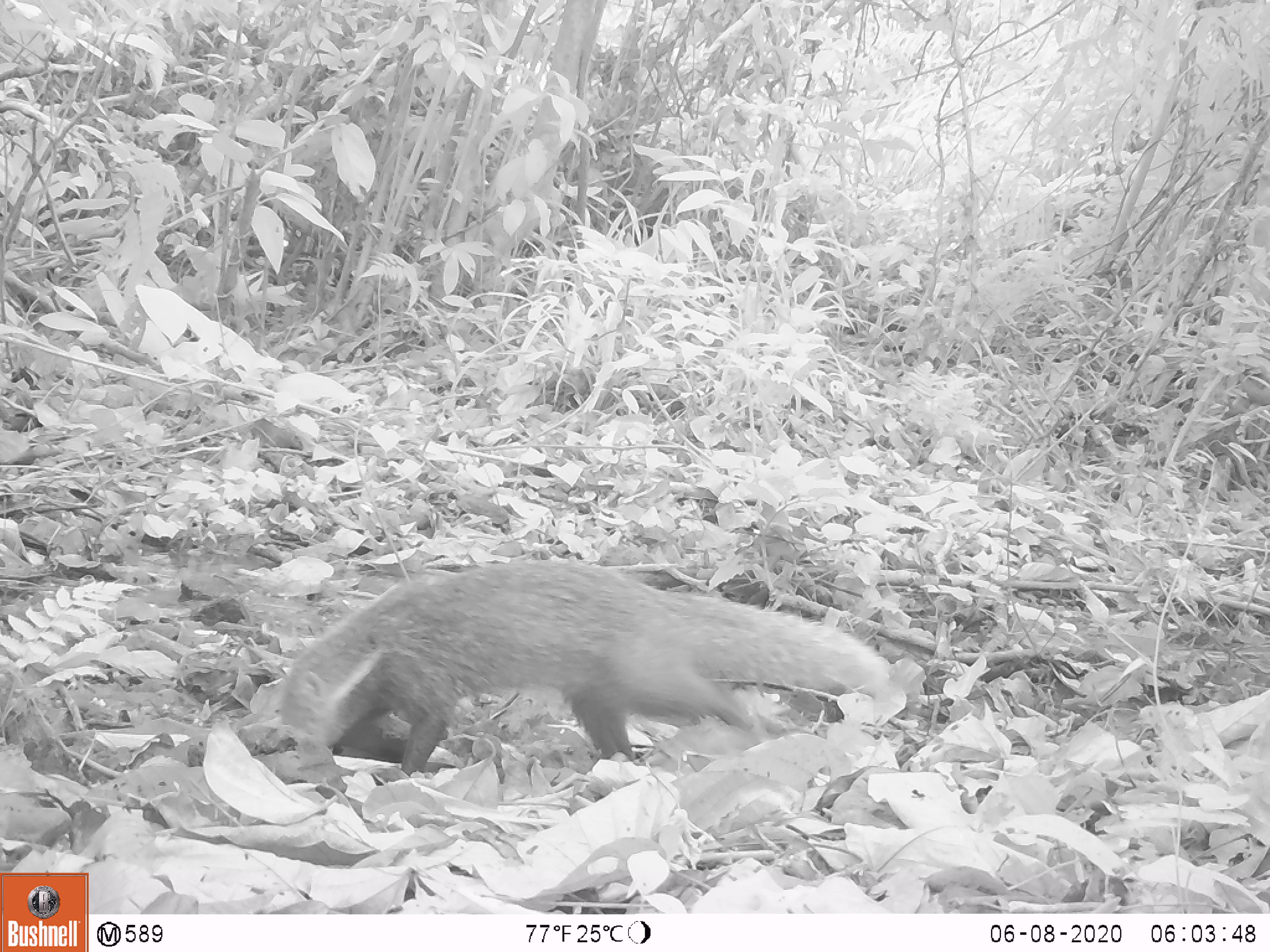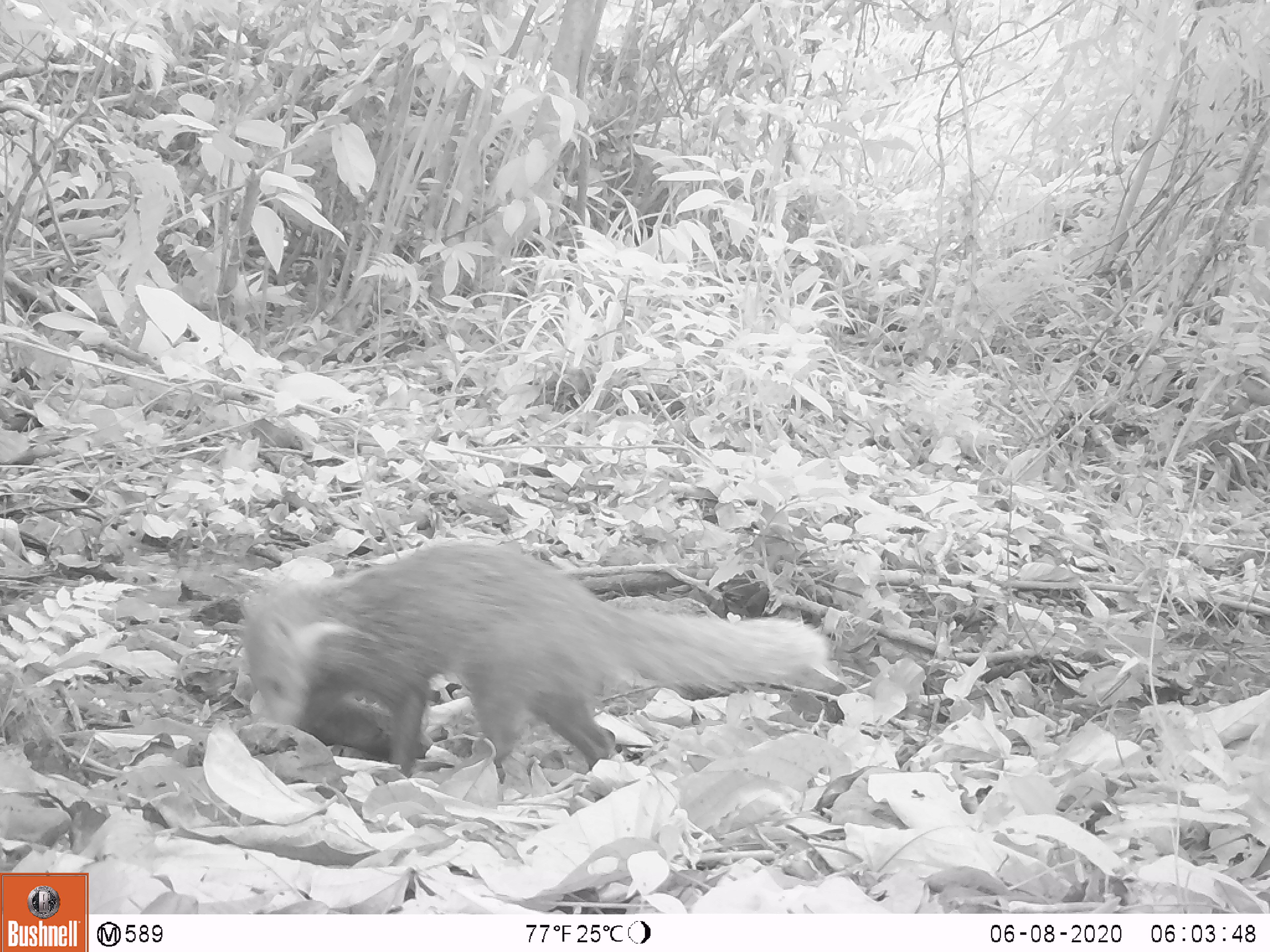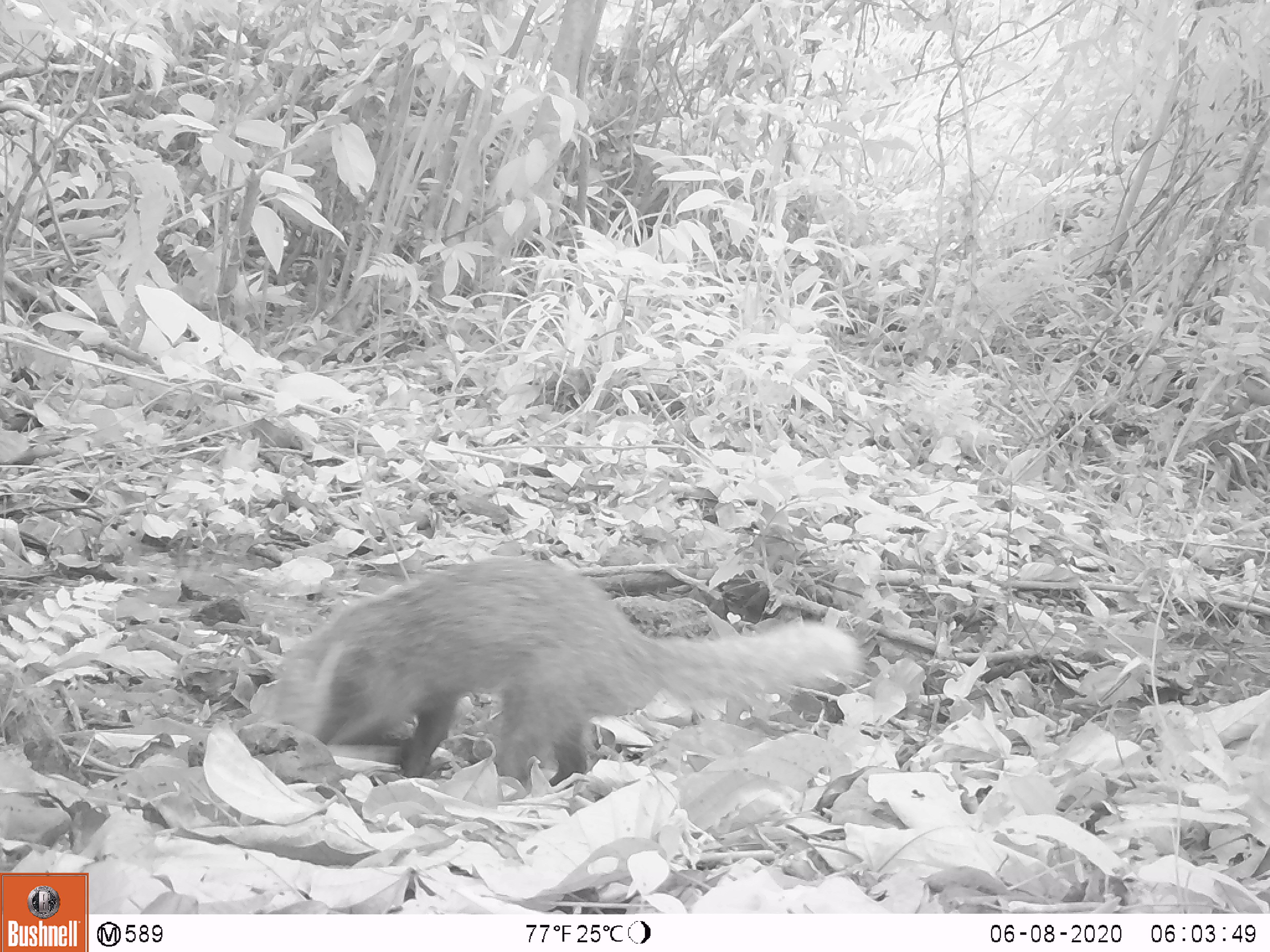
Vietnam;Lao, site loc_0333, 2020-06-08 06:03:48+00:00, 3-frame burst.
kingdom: Animalia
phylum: Chordata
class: Mammalia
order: Carnivora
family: Herpestidae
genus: Urva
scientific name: Urva urva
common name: crab-eating mongoose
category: crab eating mongoose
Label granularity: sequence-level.